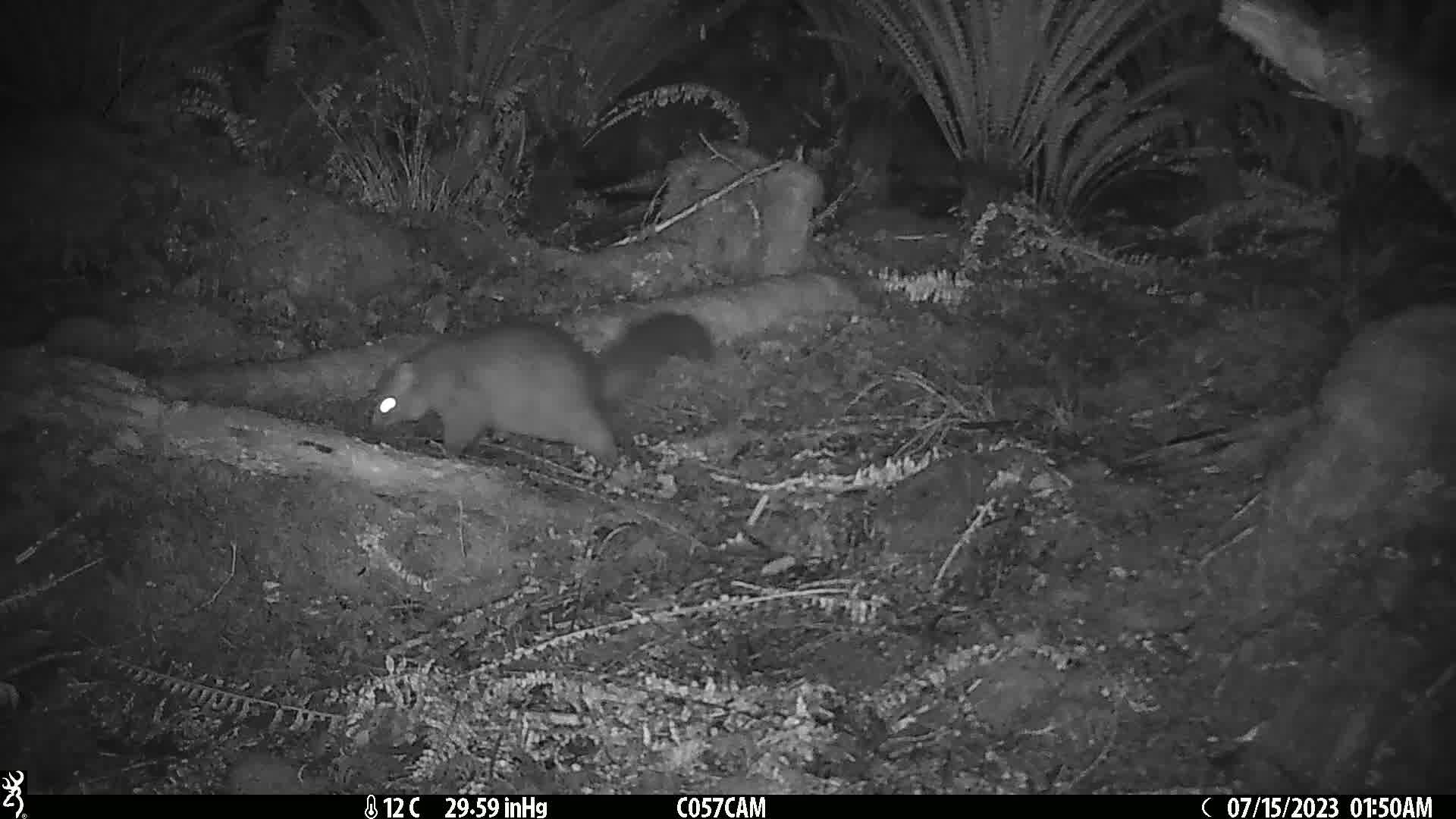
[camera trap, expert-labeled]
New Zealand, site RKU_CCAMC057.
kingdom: Animalia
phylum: Chordata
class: Mammalia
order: Diprotodontia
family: Phalangeridae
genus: Trichosurus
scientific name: Trichosurus vulpecula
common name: common brushtail possum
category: possum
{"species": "possum (common brushtail possum) (Trichosurus vulpecula)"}